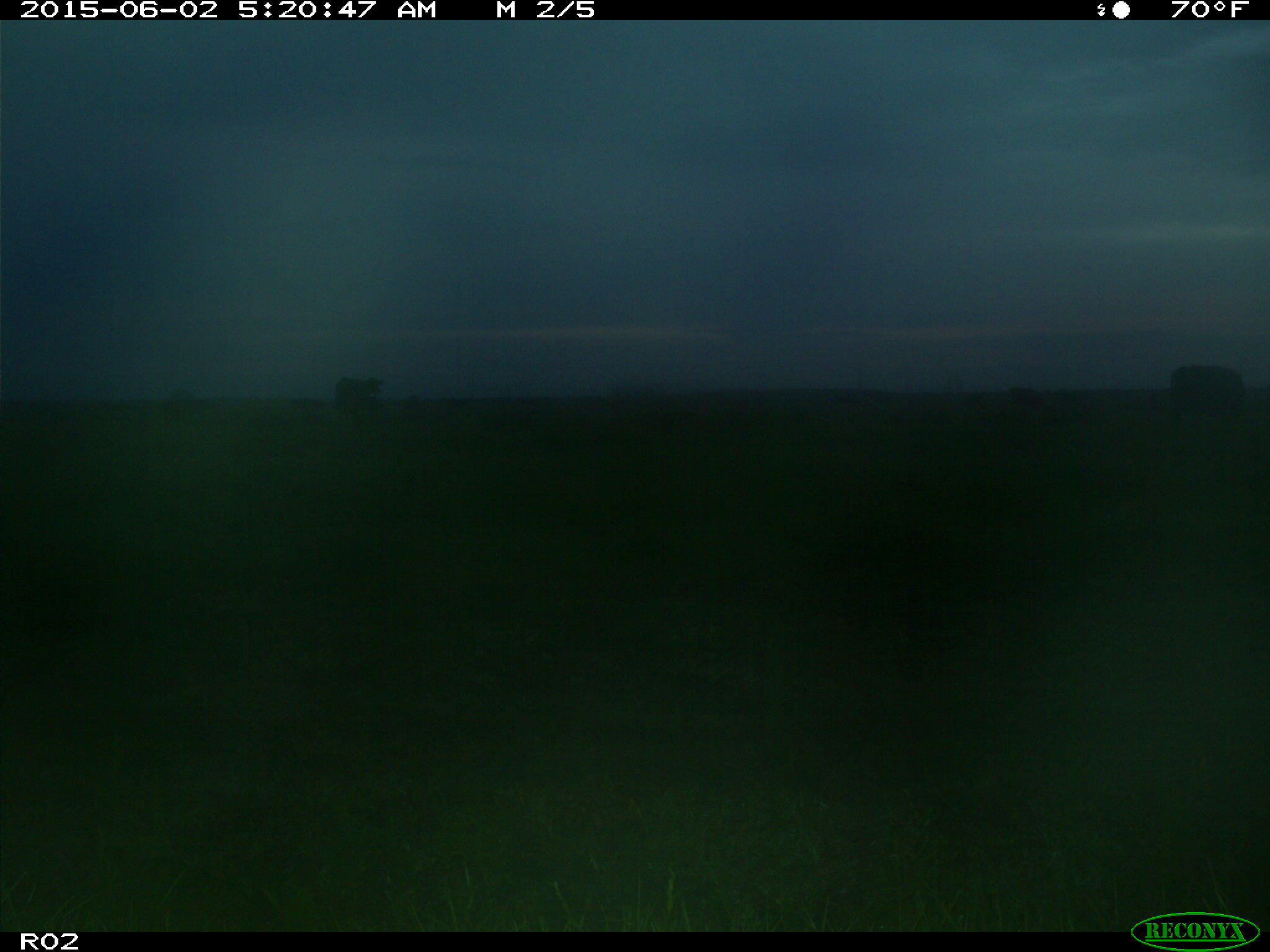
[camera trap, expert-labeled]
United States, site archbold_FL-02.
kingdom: Animalia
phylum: Chordata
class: Mammalia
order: Artiodactyla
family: Bovidae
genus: Bos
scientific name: Bos taurus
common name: domestic cow